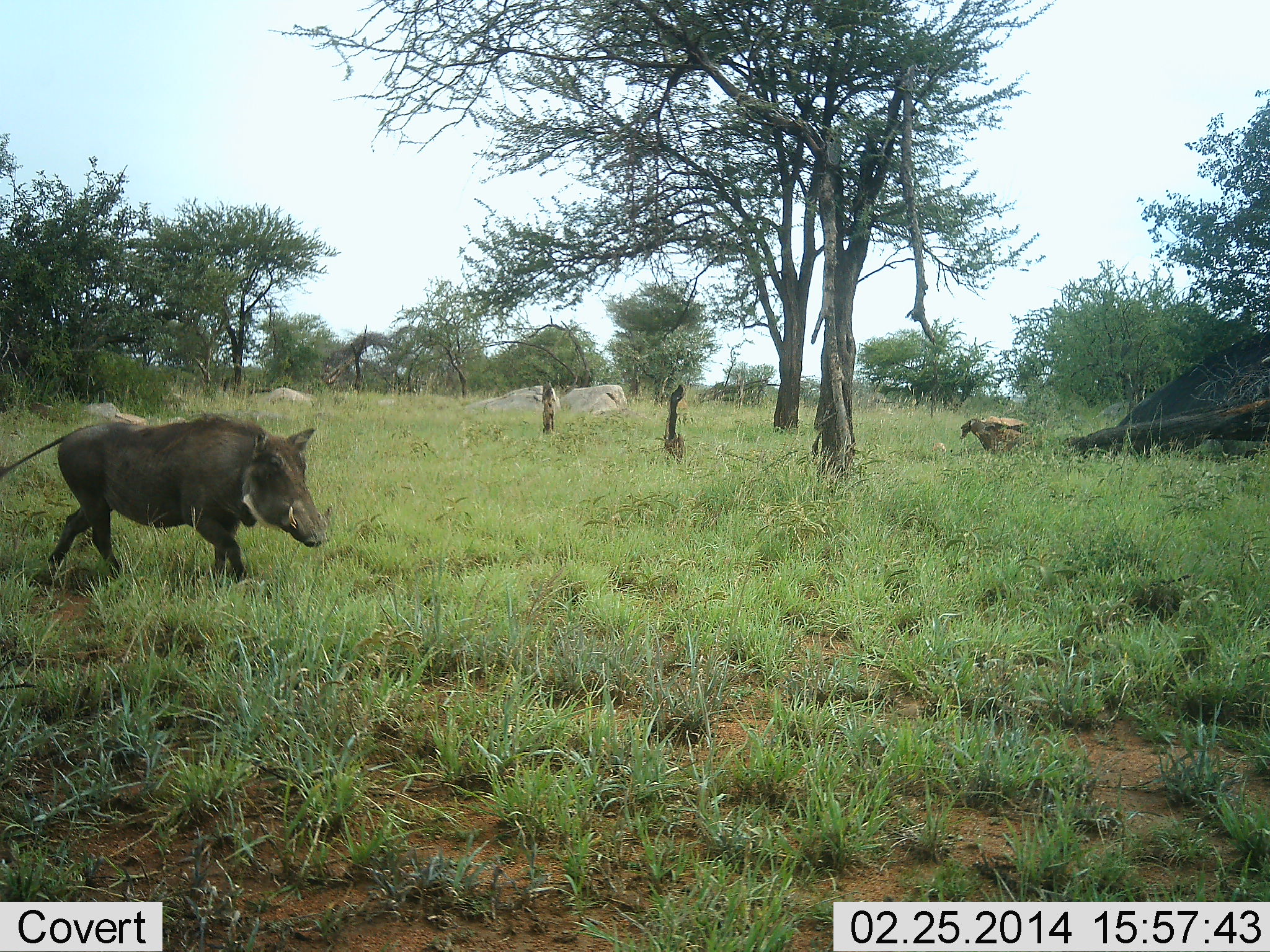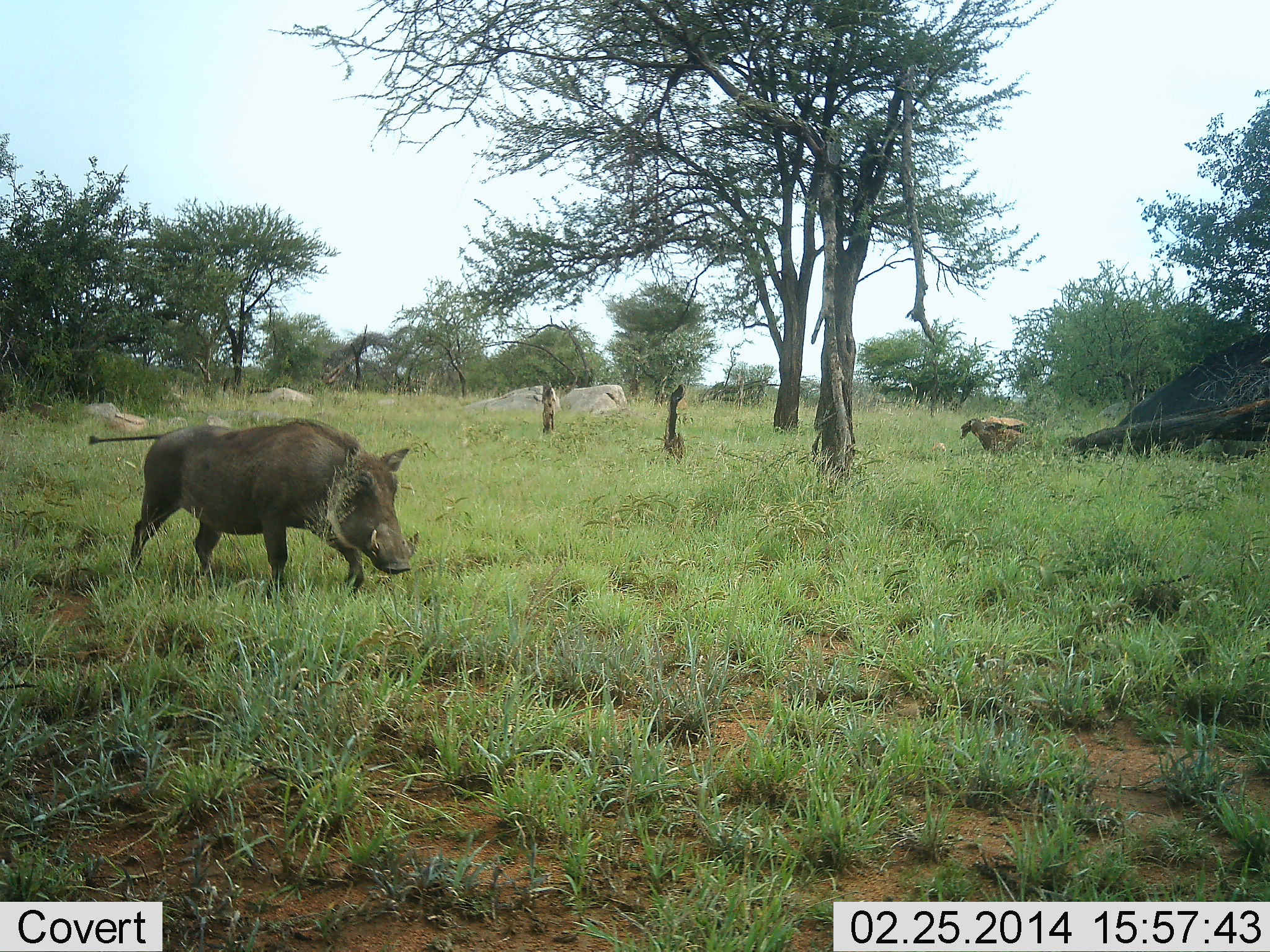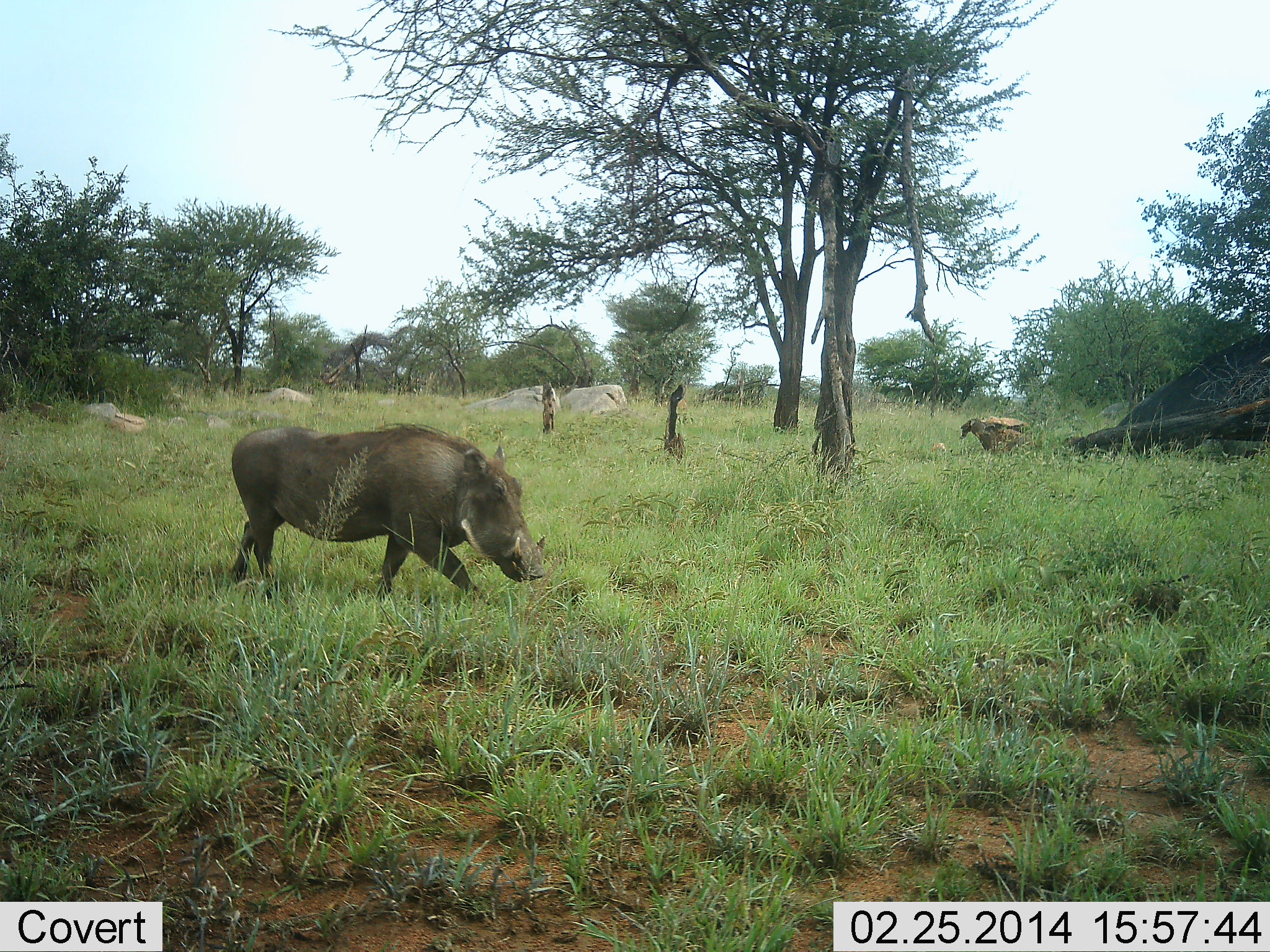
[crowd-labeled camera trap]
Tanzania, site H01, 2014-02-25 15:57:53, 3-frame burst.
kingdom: Animalia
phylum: Chordata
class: Mammalia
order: Artiodactyla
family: Suidae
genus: Phacochoerus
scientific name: Phacochoerus africanus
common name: warthog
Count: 1.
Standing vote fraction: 10%.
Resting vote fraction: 0%.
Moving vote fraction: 90%.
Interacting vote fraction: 0%.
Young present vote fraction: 0%.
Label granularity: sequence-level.